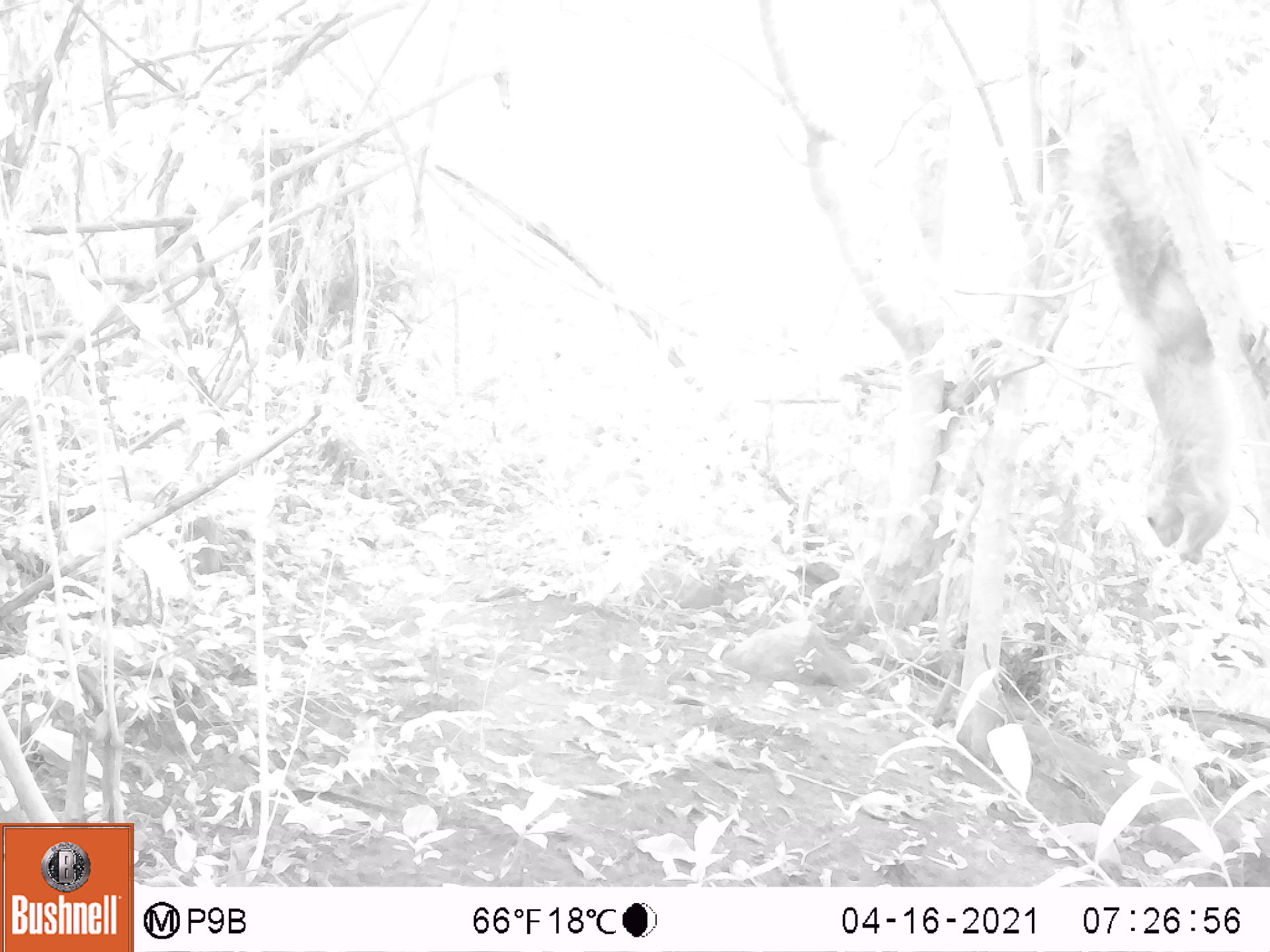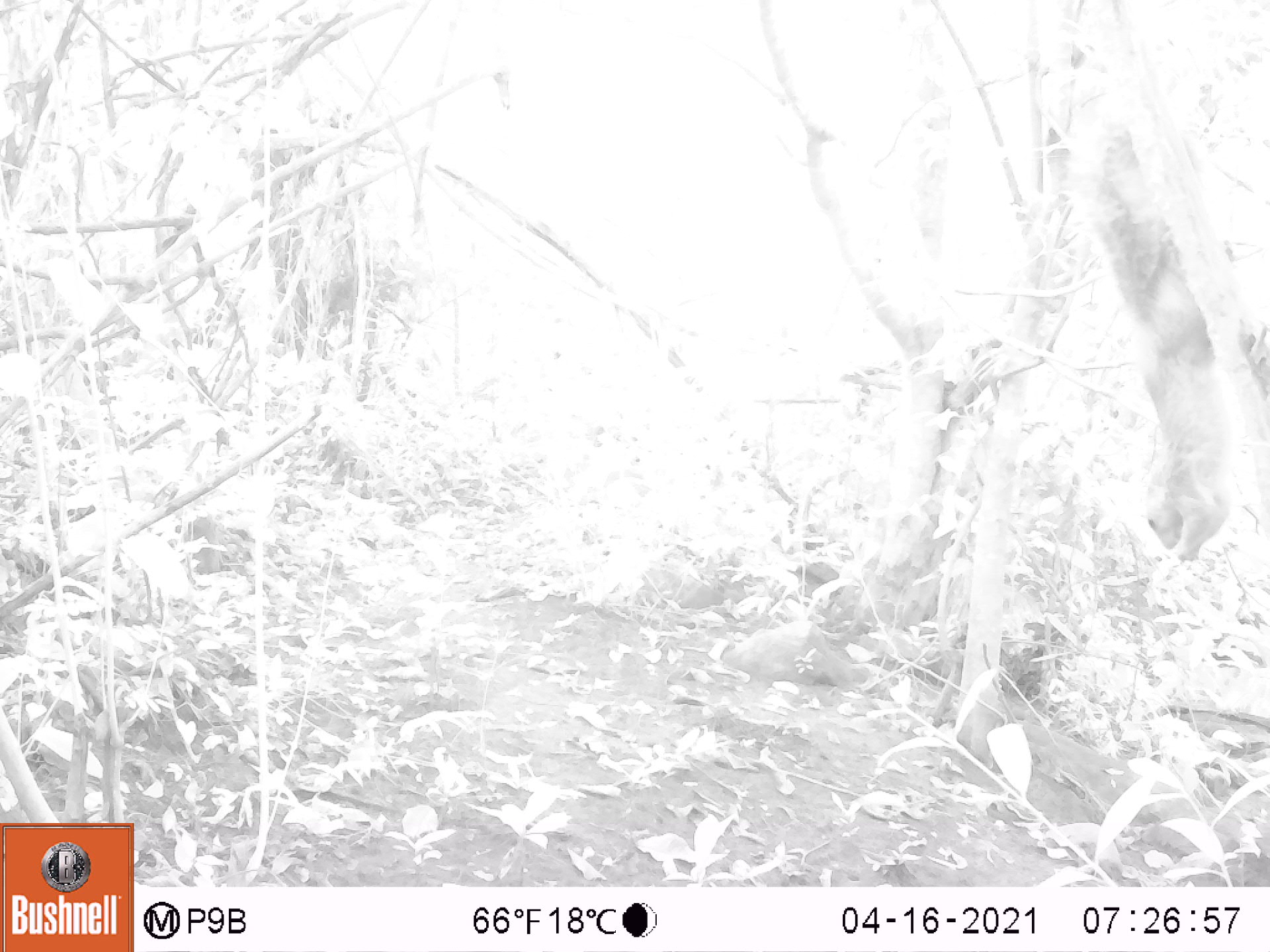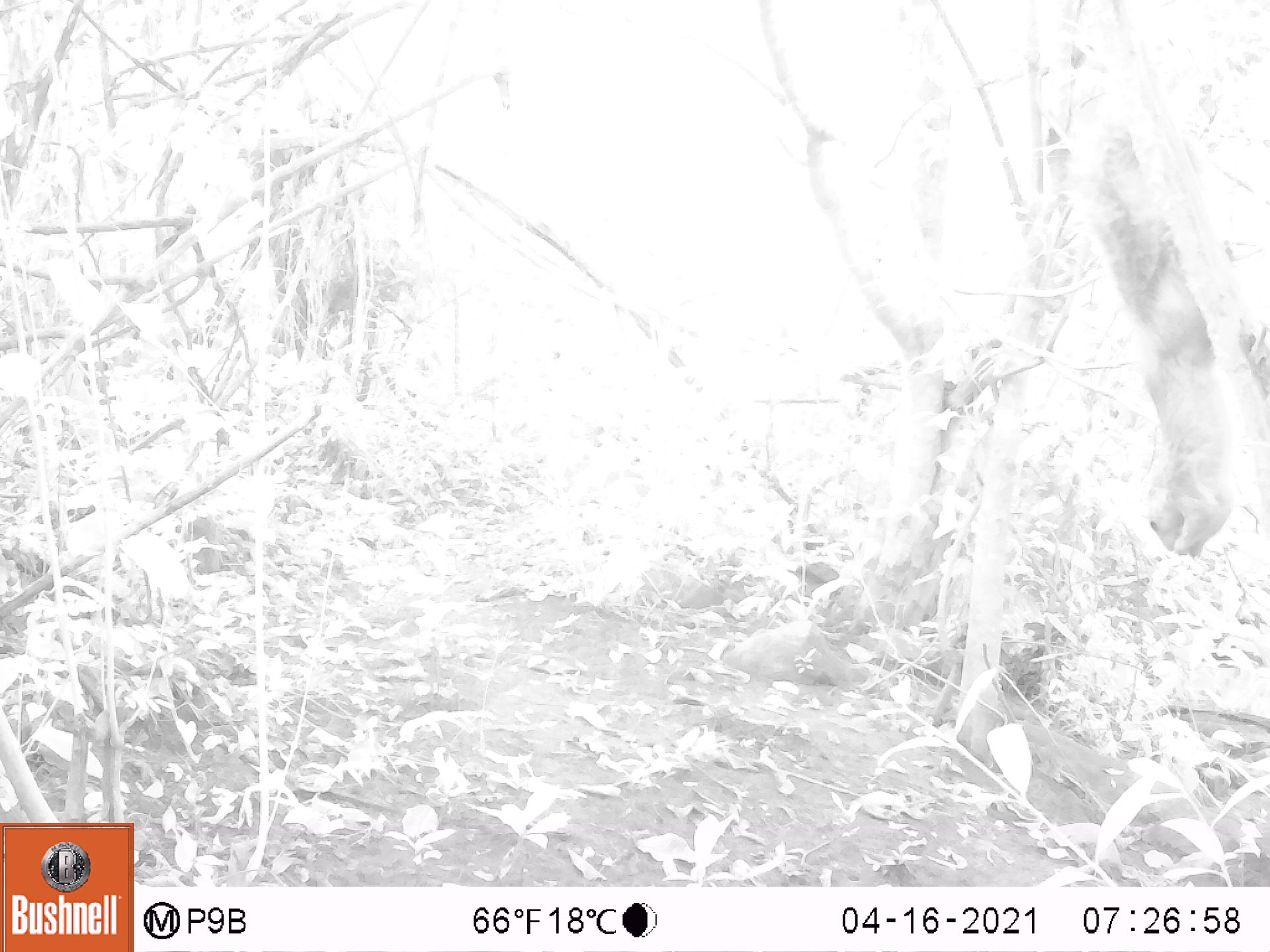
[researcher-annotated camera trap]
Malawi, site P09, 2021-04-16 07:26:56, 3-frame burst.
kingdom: Animalia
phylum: Chordata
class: Mammalia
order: Rodentia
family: Sciuridae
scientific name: Sciuridae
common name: squirrel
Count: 1.